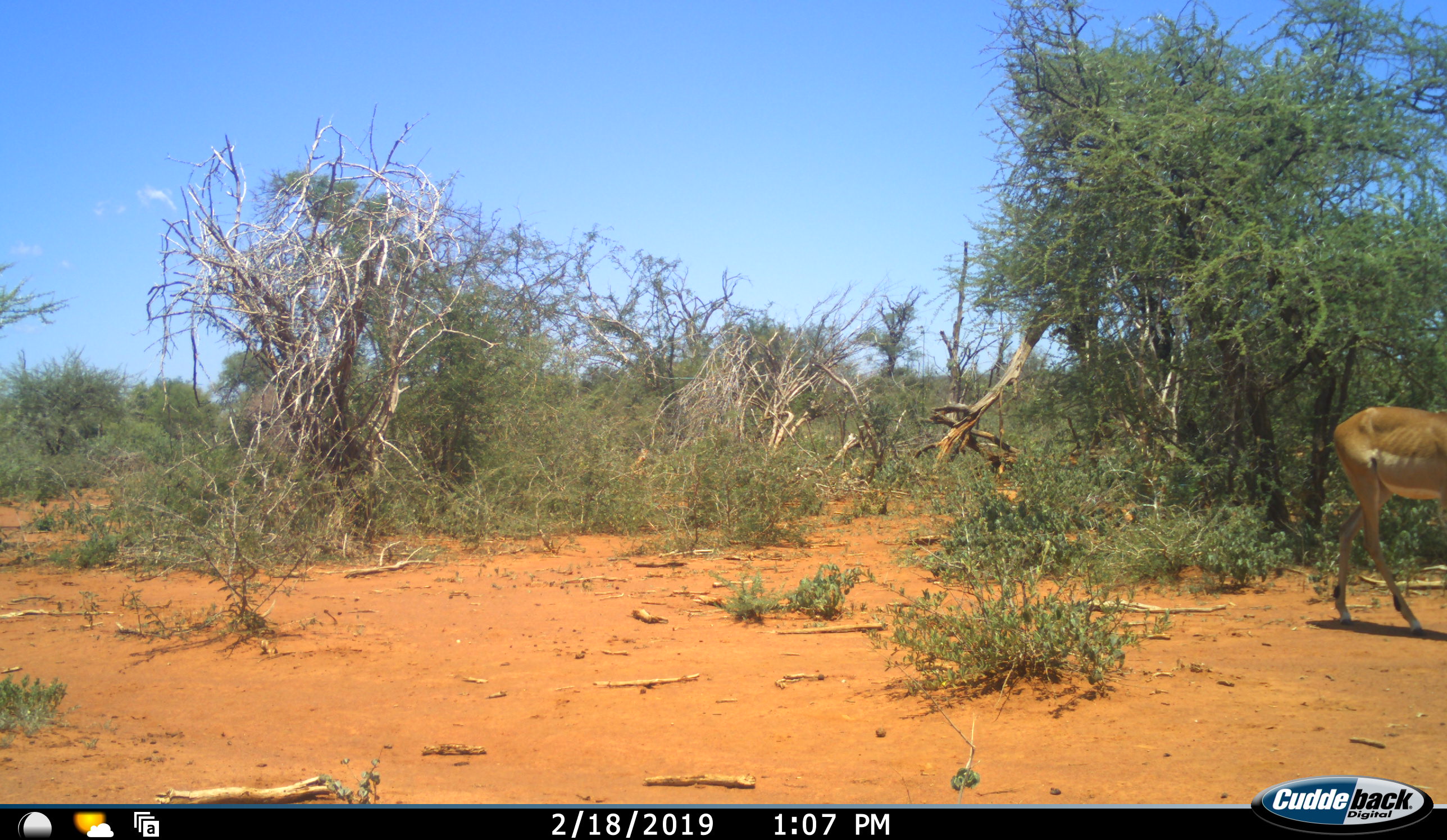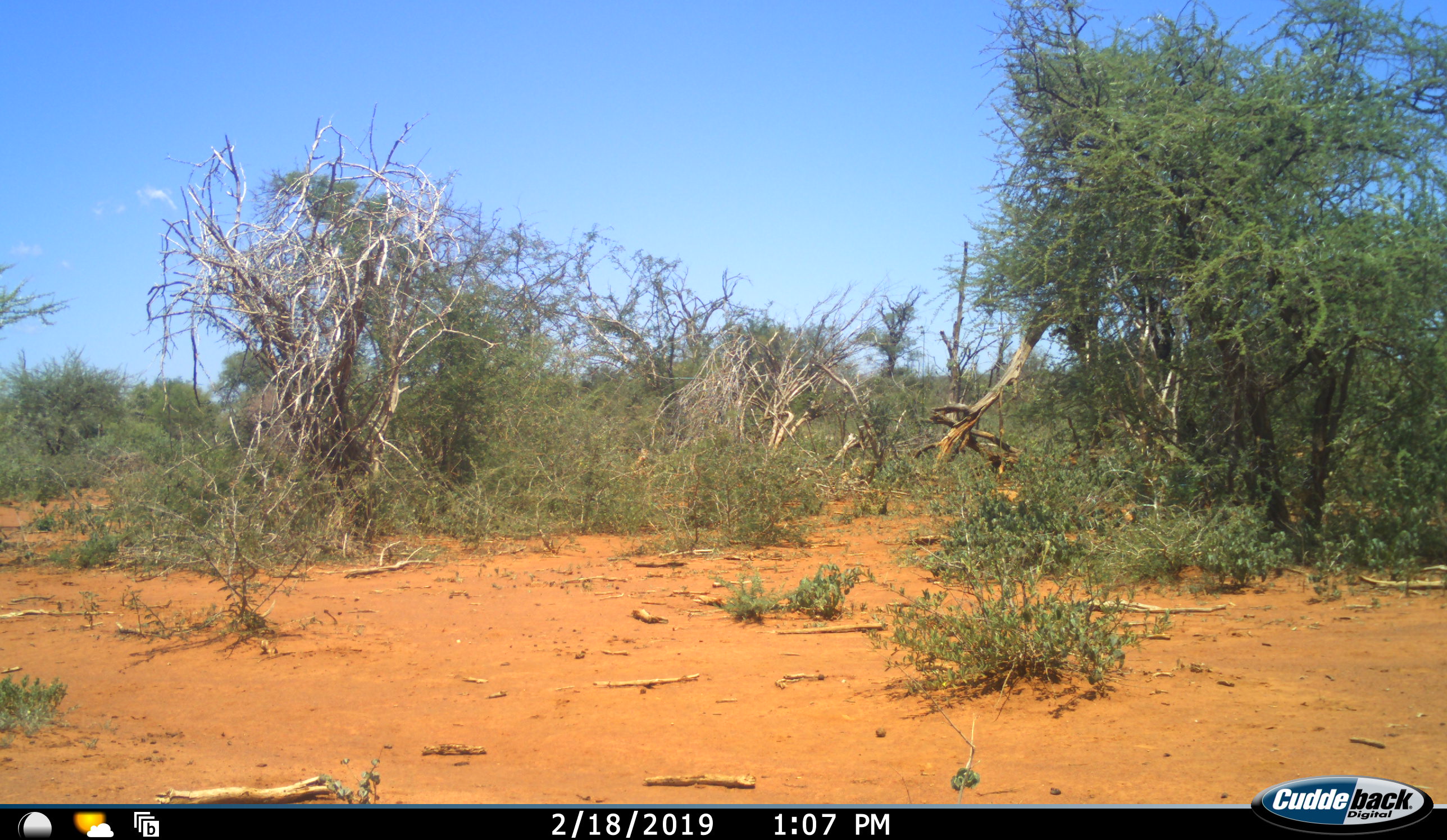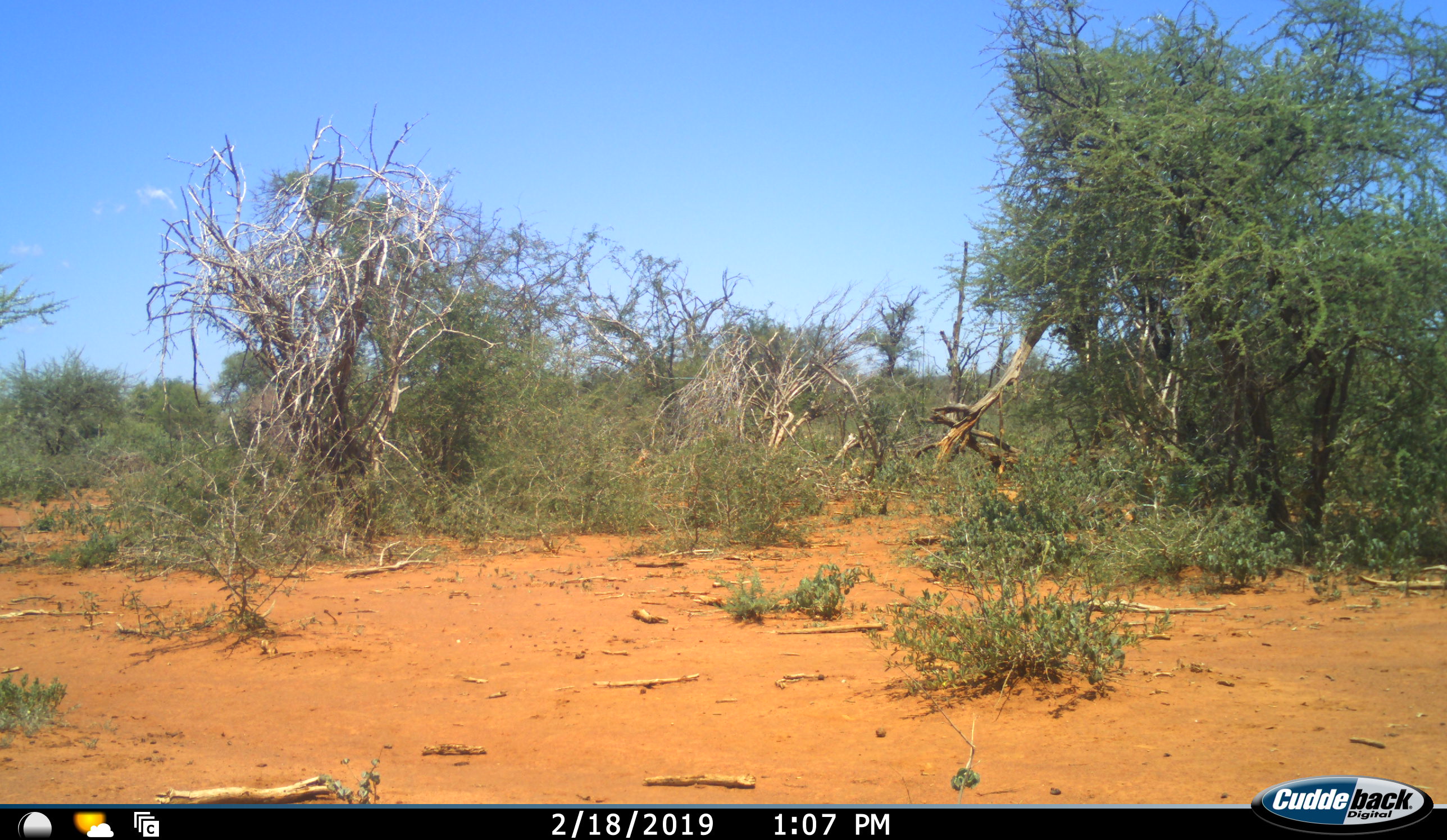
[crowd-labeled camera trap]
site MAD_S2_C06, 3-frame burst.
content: unidentified animal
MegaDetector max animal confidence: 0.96